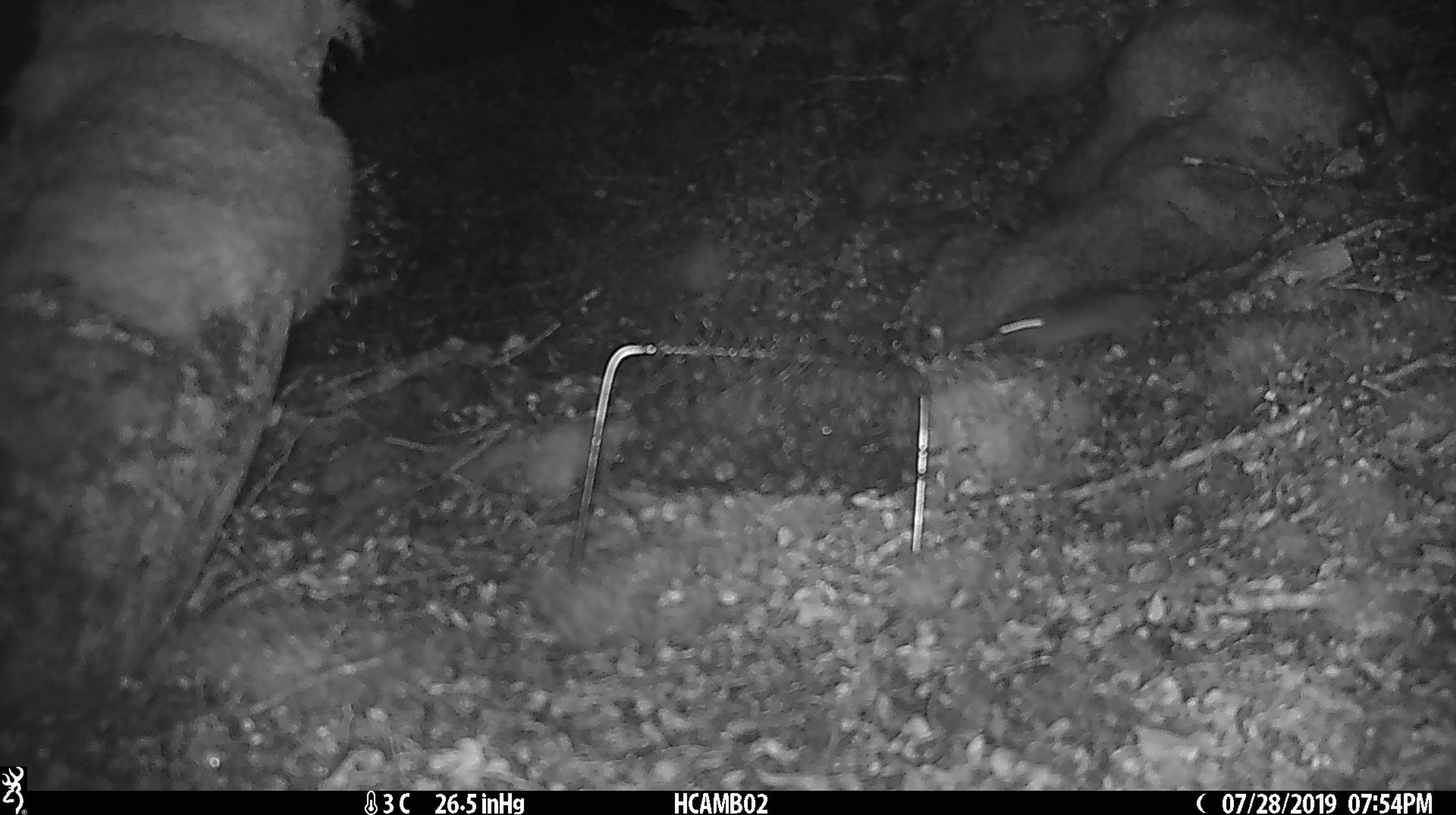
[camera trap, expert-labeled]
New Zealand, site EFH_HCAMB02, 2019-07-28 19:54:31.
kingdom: Animalia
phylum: Chordata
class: Mammalia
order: Rodentia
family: Muridae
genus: Mus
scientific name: Mus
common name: mouse